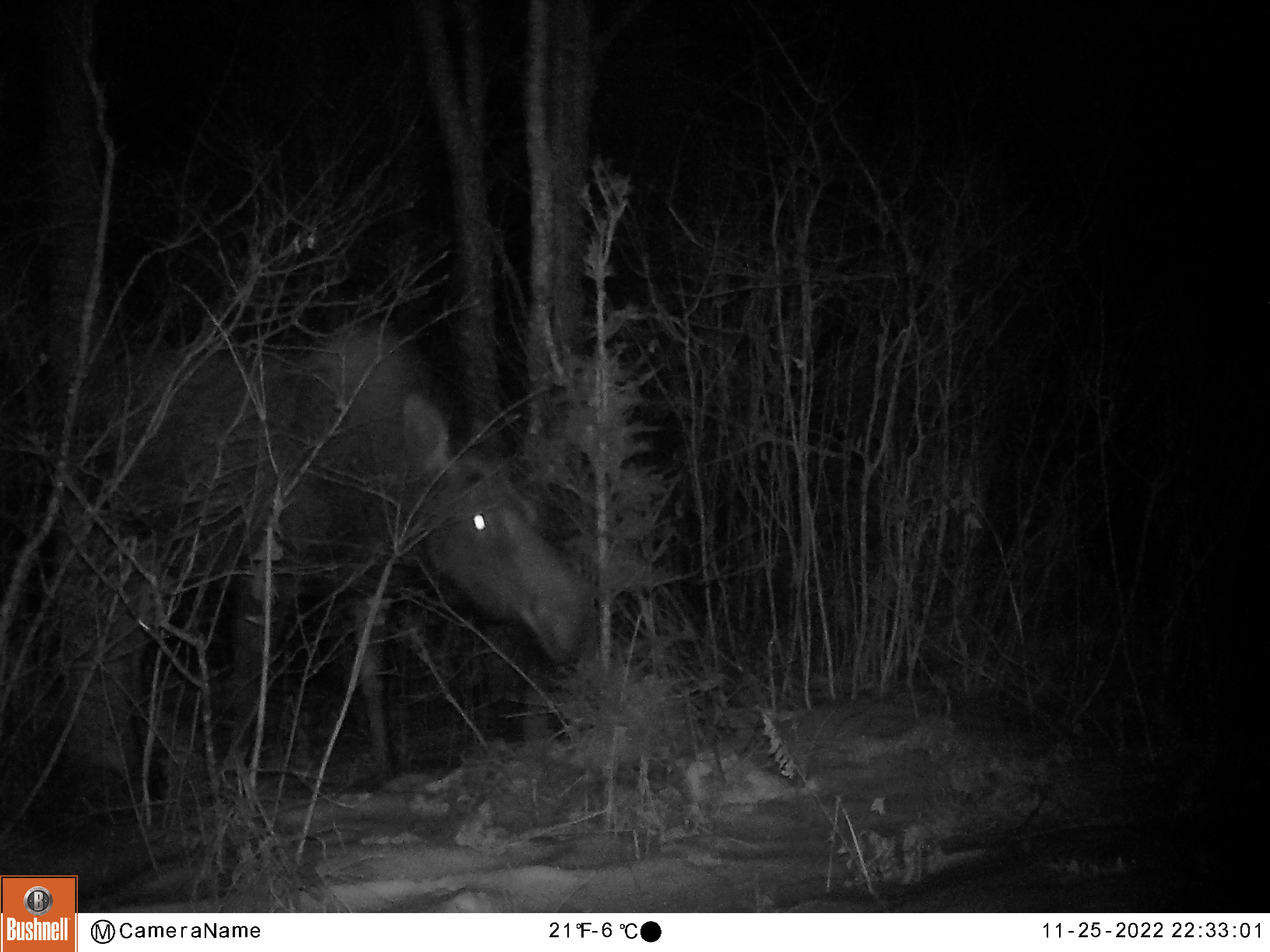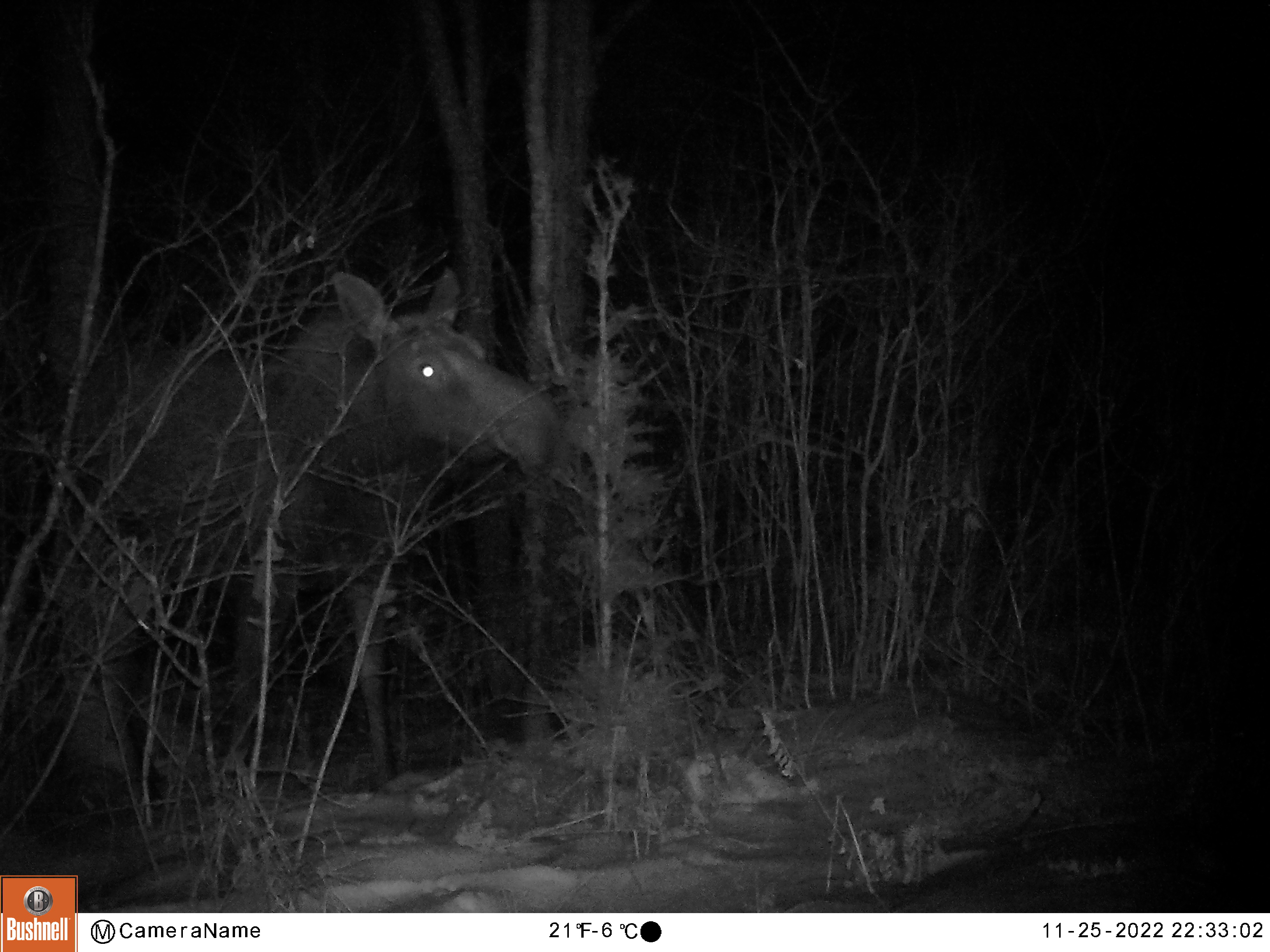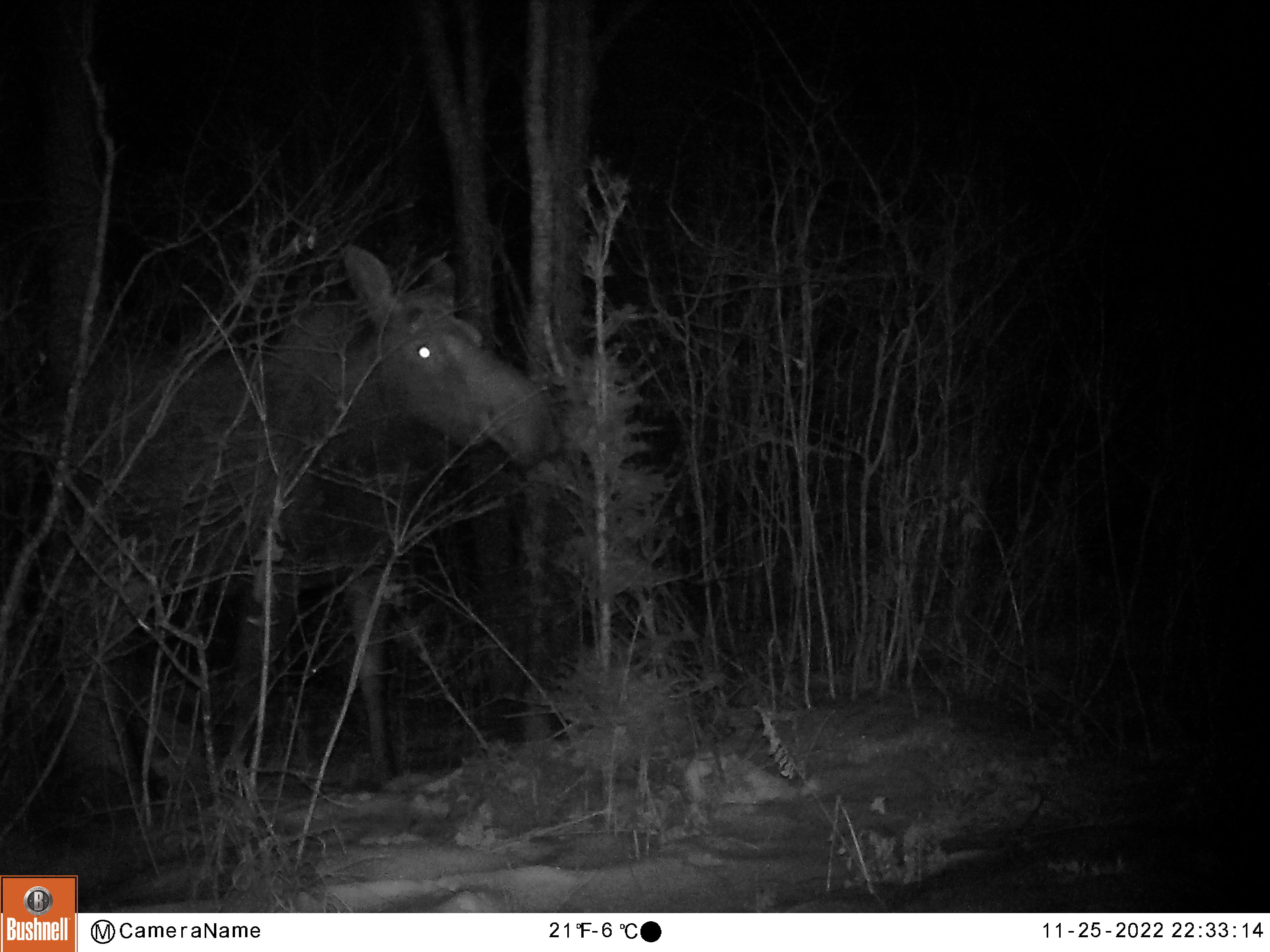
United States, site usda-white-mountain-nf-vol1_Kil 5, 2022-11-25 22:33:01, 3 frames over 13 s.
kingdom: Animalia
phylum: Chordata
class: Mammalia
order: Artiodactyla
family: Cervidae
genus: Alces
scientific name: Alces alces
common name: moose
Moose (Alces alces).